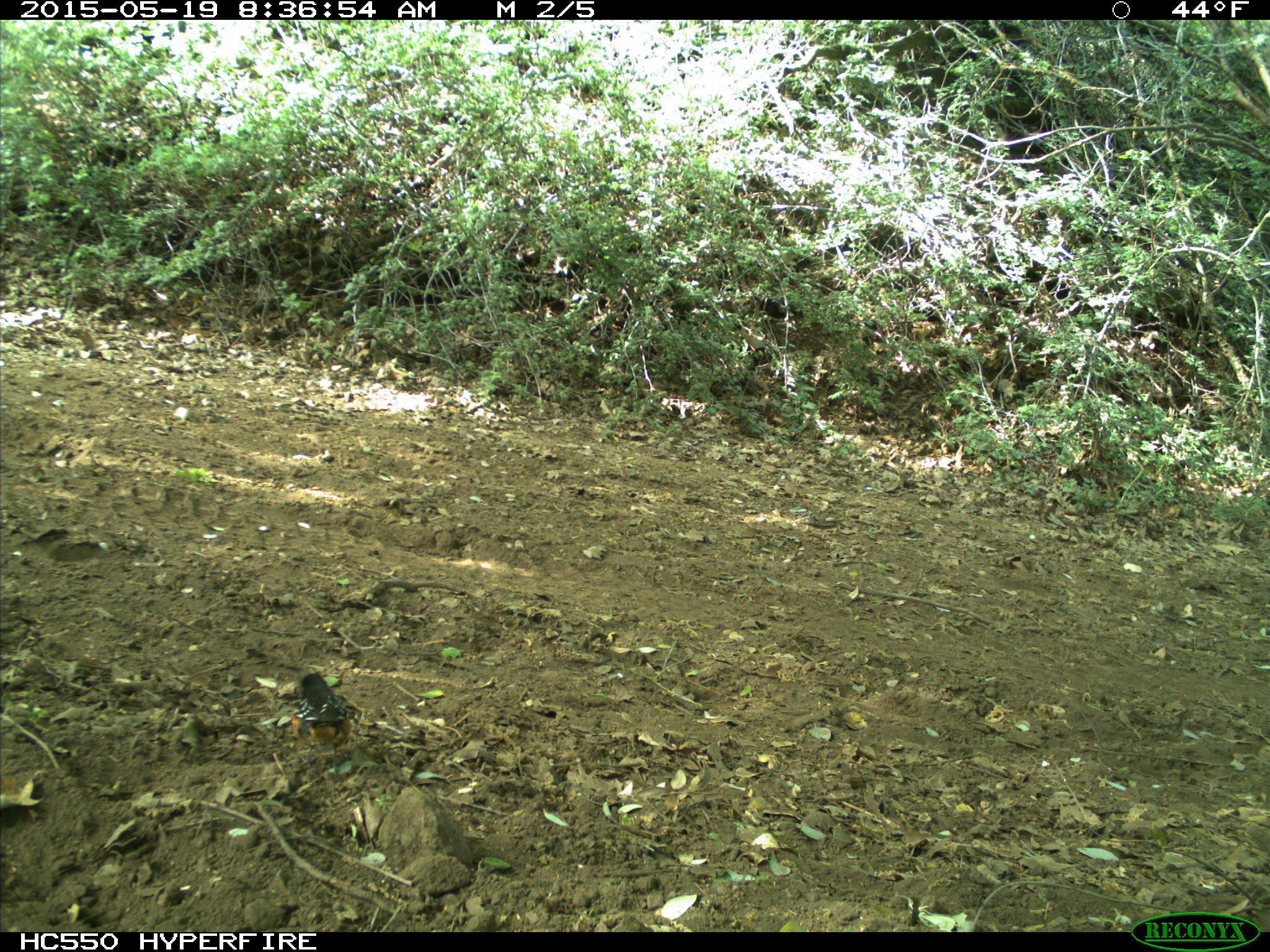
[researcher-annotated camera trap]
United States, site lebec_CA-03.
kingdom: Animalia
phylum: Chordata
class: Aves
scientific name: Aves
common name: birds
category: unidentified bird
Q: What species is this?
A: Unidentified bird (birds) (Aves).